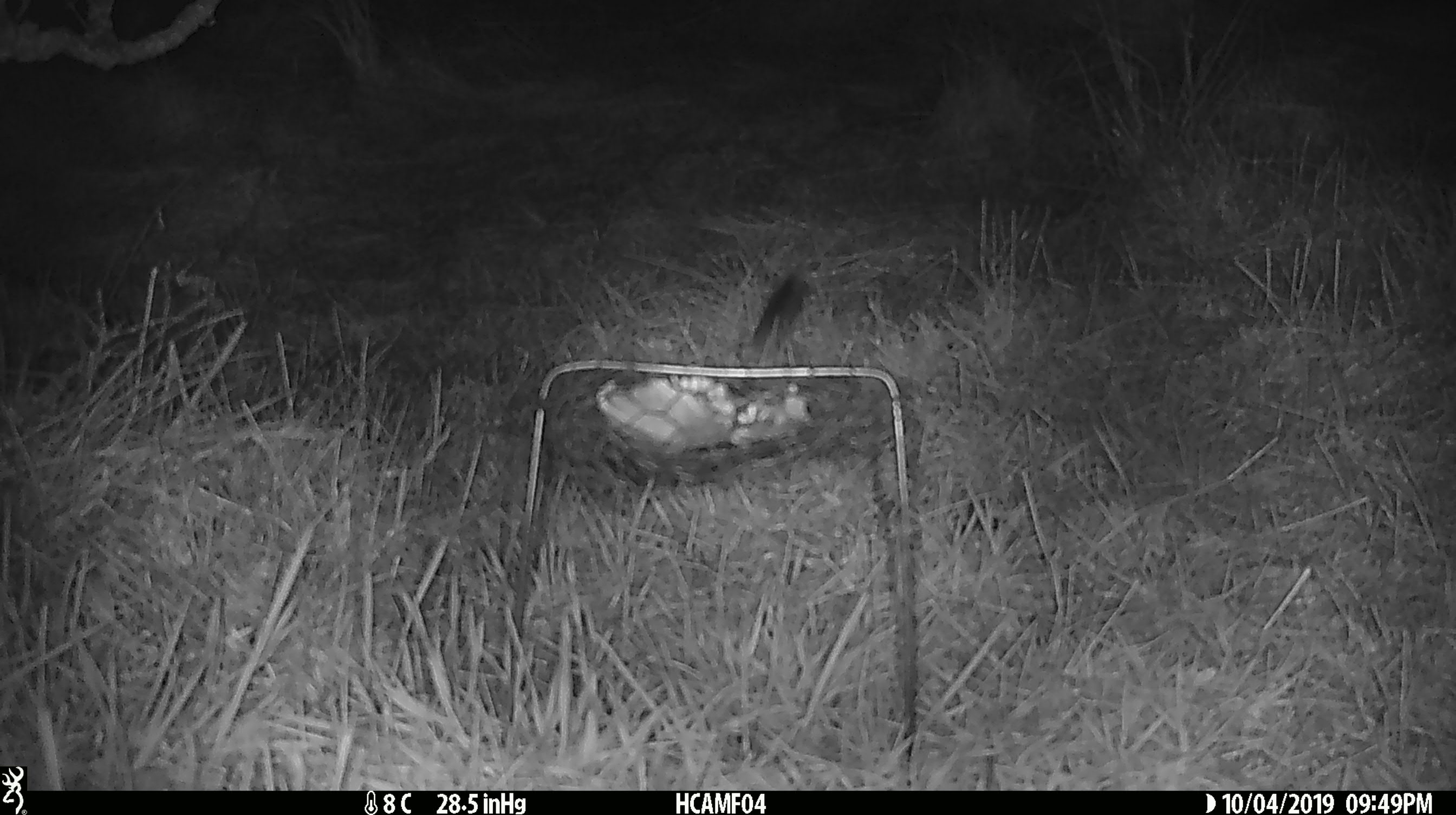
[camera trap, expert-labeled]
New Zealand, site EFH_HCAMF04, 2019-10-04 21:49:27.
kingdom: Animalia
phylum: Chordata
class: Mammalia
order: Rodentia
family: Muridae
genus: Mus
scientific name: Mus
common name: mouse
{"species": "mouse (Mus)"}